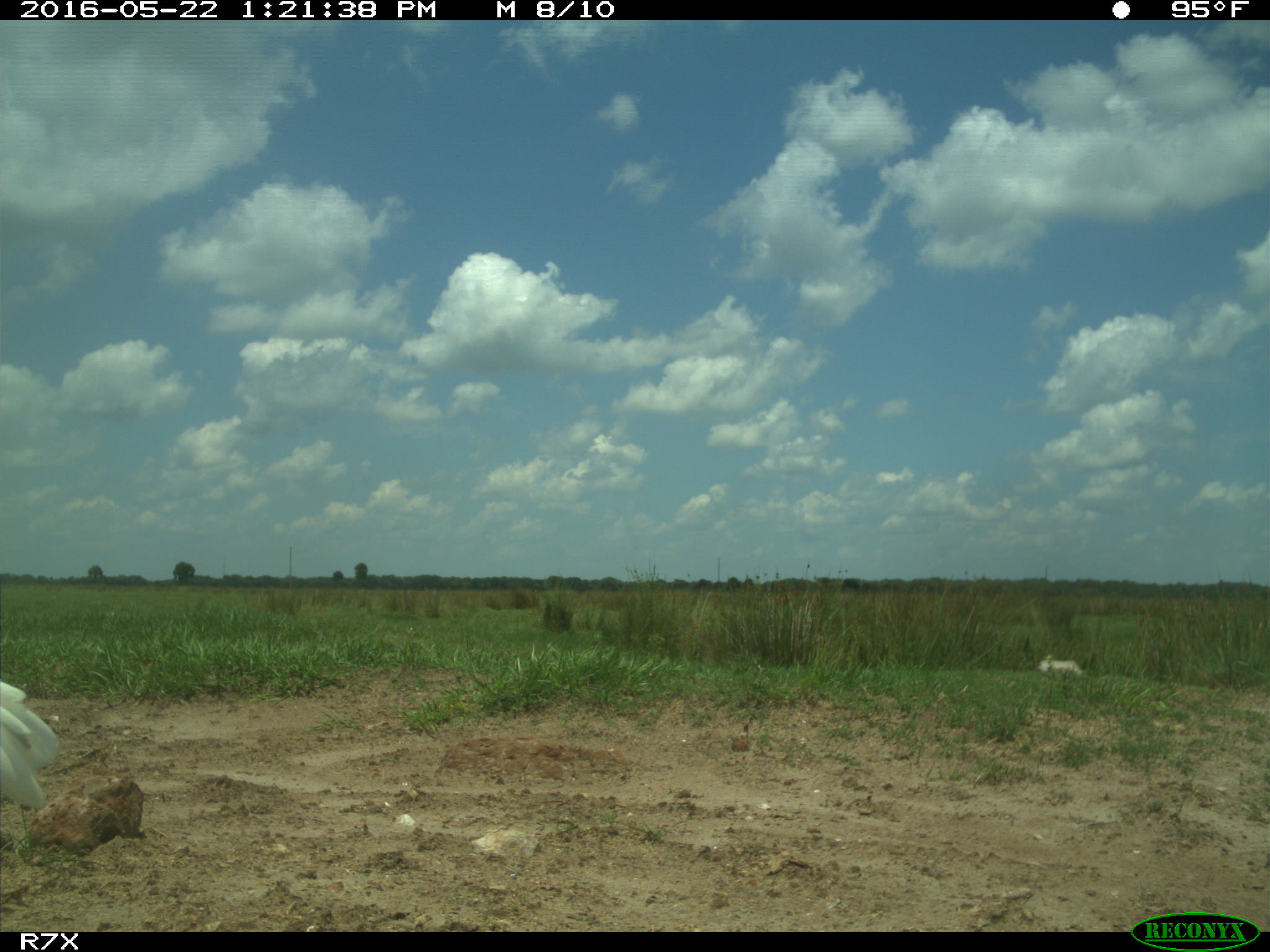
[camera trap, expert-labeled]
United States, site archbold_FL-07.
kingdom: Animalia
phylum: Chordata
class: Aves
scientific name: Aves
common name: birds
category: unidentified bird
Unidentified bird (birds) (Aves).